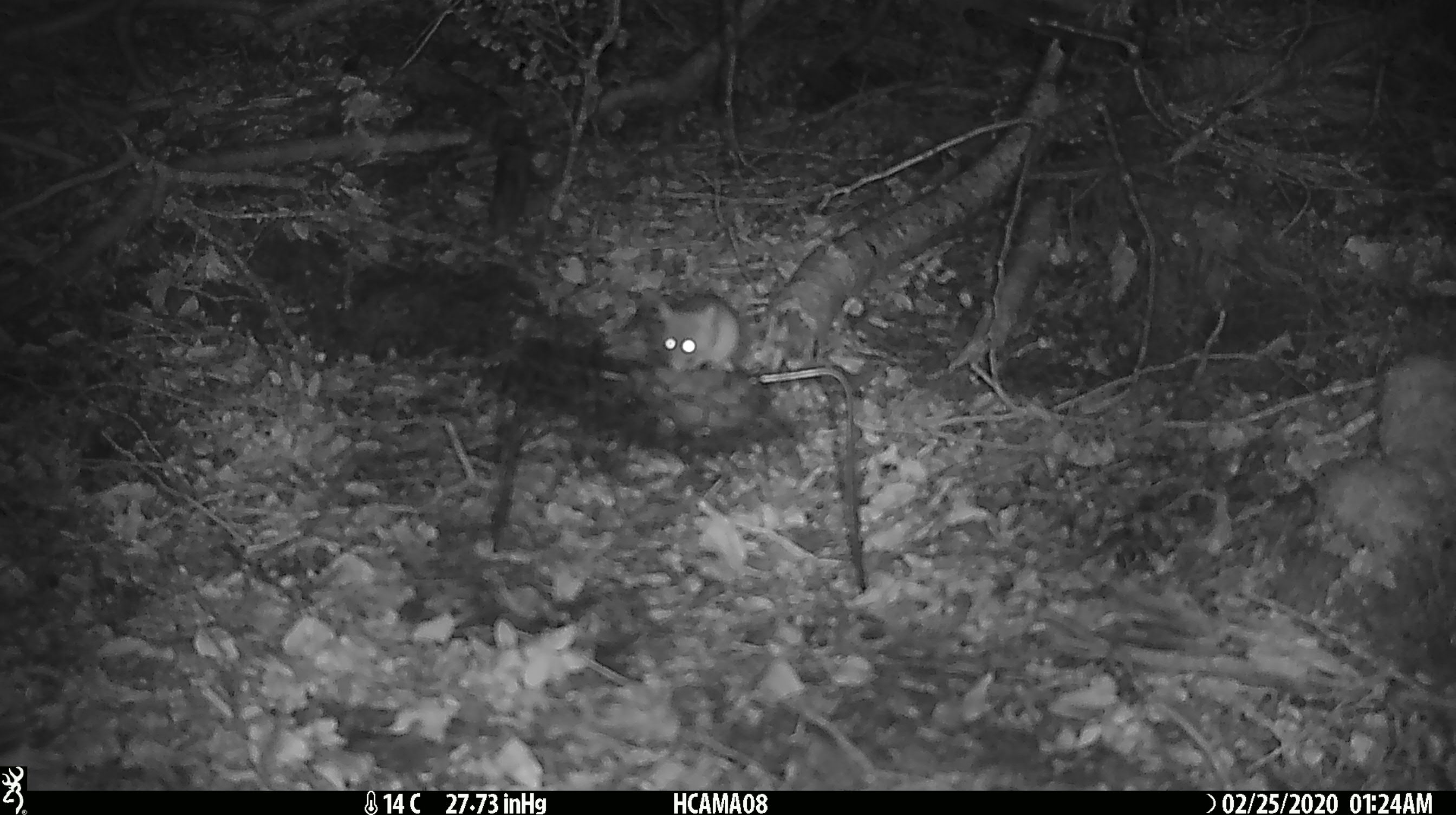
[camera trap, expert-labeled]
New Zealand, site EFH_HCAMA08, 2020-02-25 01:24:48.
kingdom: Animalia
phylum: Chordata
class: Mammalia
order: Rodentia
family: Muridae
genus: Mus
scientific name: Mus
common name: mouse